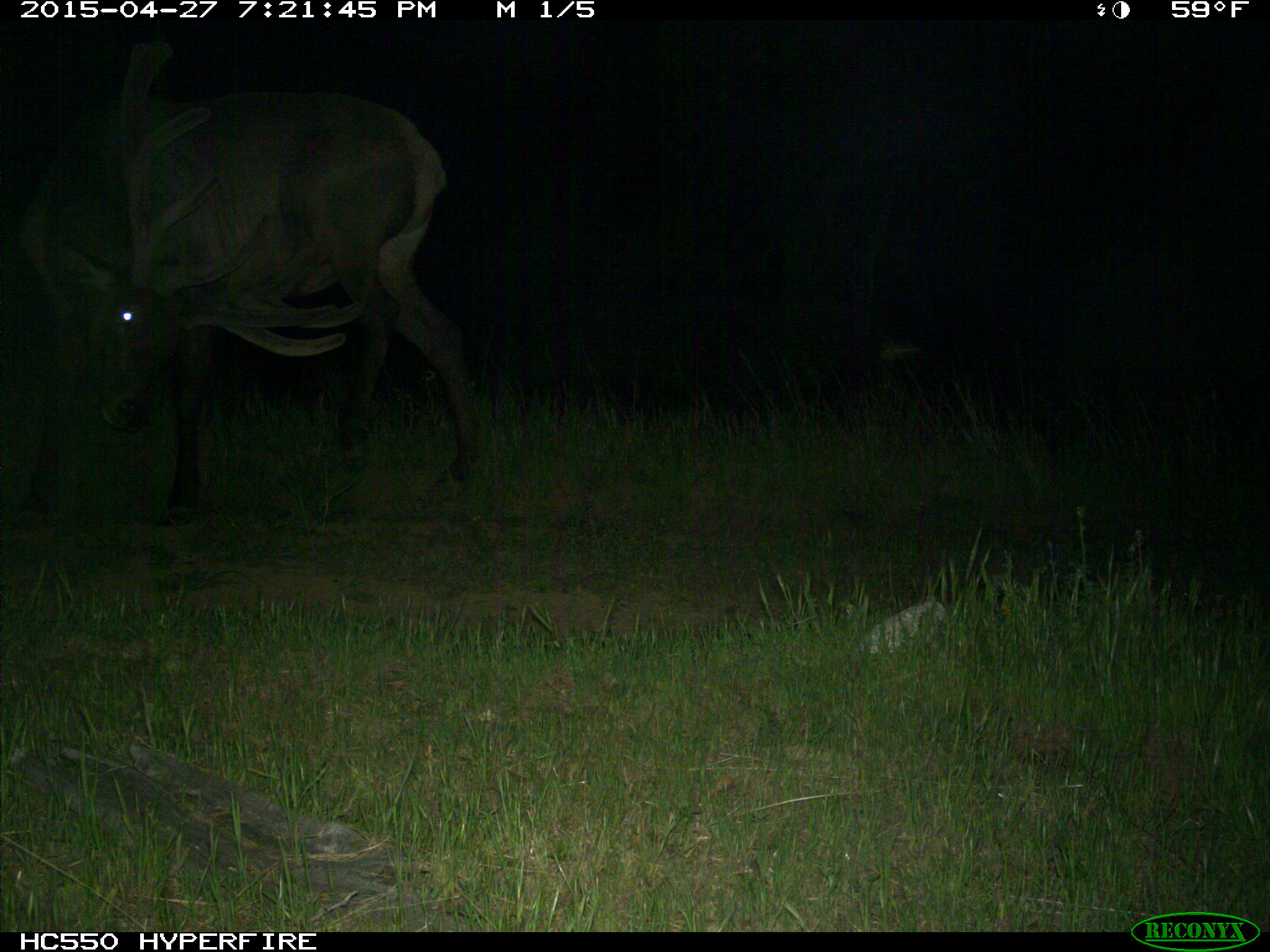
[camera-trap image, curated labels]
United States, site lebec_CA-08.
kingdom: Animalia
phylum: Chordata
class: Mammalia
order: Artiodactyla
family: Cervidae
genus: Cervus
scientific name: Cervus canadensis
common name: elk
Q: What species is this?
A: Cervus canadensis (elk).